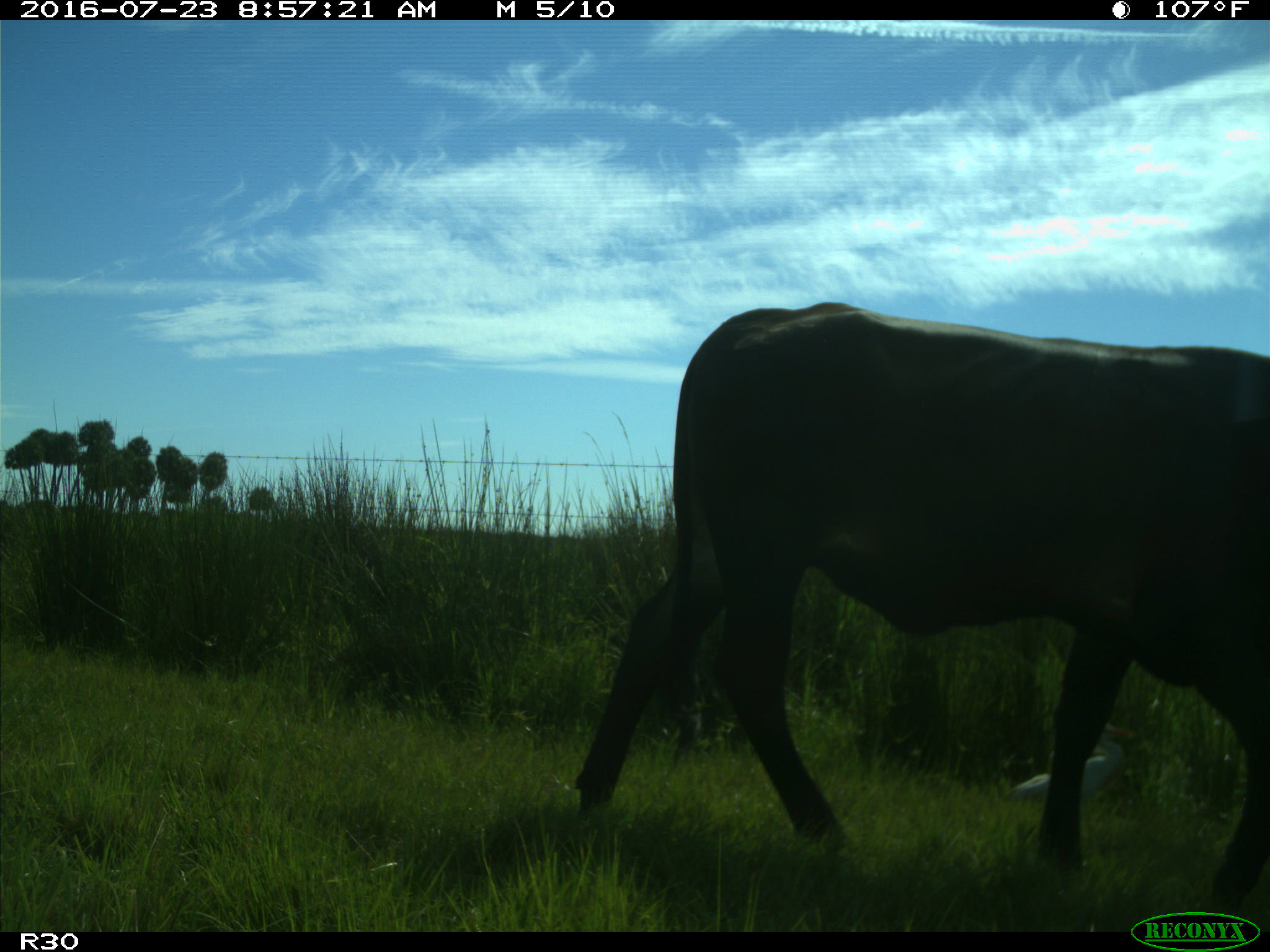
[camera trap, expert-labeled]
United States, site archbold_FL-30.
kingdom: Animalia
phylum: Chordata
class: Mammalia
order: Artiodactyla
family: Bovidae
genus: Bos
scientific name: Bos taurus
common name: domestic cow